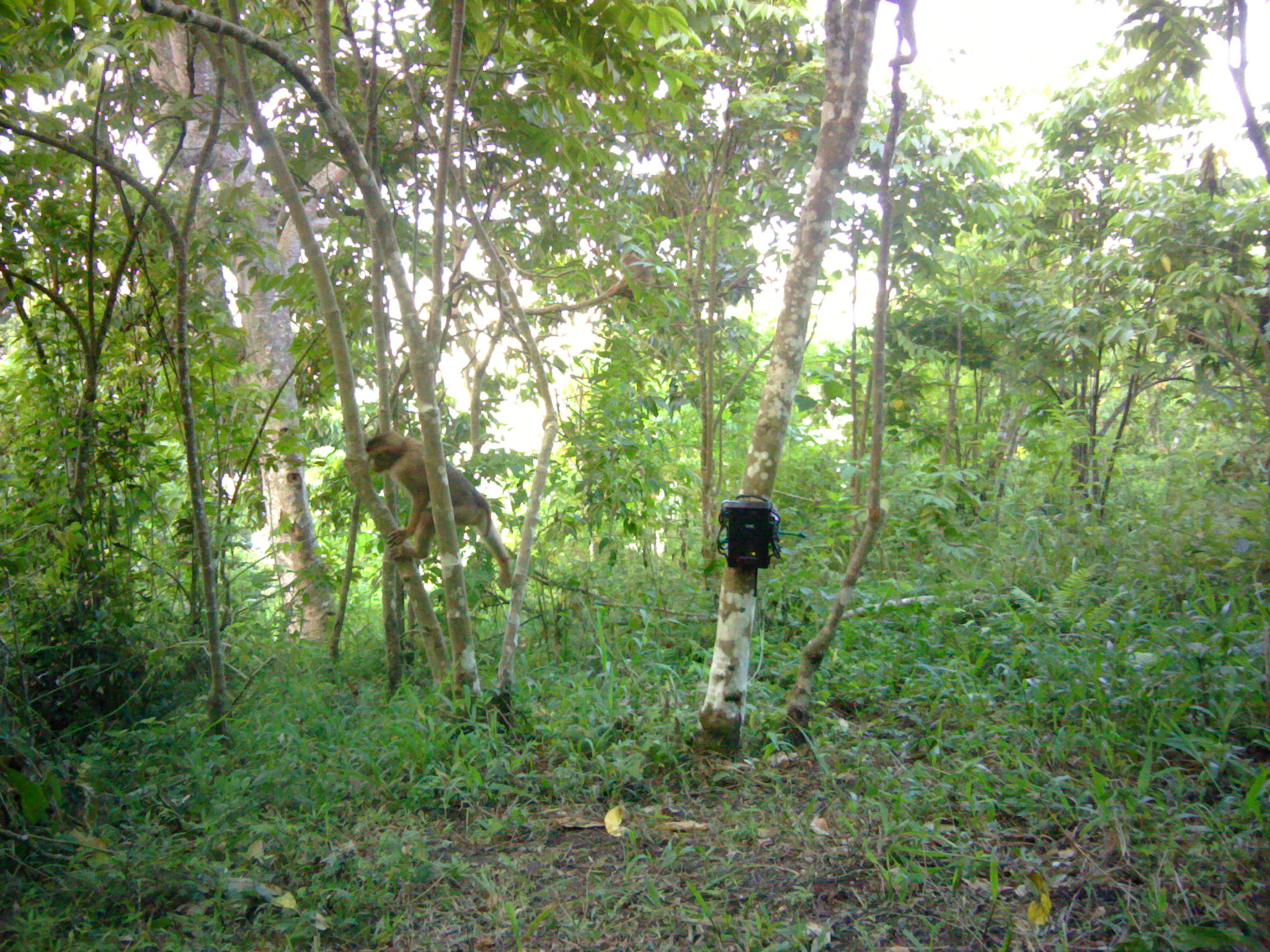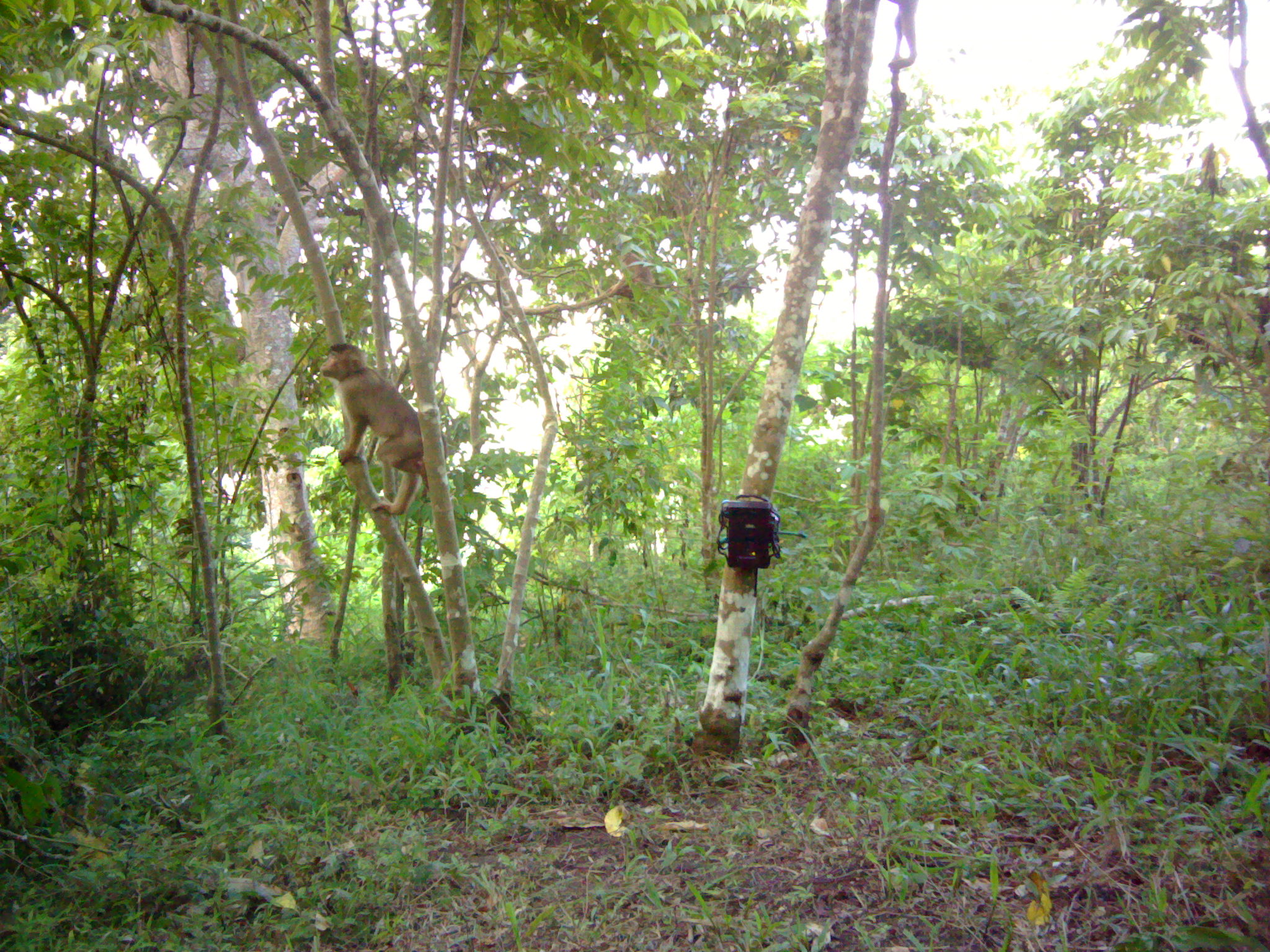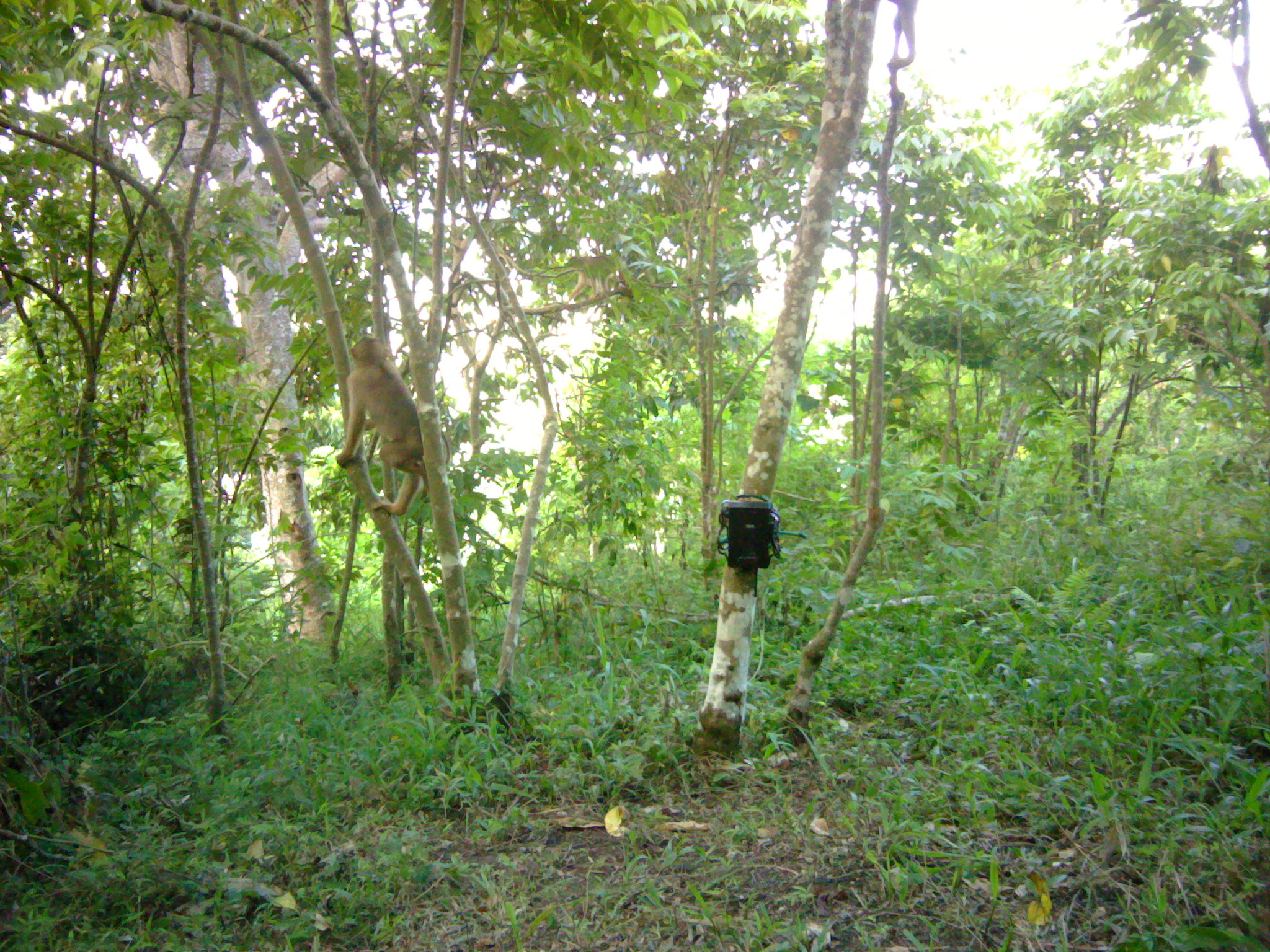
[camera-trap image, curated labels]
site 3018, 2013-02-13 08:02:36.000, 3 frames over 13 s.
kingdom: Animalia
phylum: Chordata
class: Mammalia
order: Primates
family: Cercopithecidae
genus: Macaca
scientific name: Macaca nemestrina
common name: southern pig-tailed macaque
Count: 2.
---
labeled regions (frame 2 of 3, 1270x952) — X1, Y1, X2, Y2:
macaca nemestrina: 321, 343, 458, 518; 611, 241, 660, 311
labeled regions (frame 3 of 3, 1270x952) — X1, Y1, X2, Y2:
macaca nemestrina: 337, 337, 449, 516; 563, 249, 636, 306